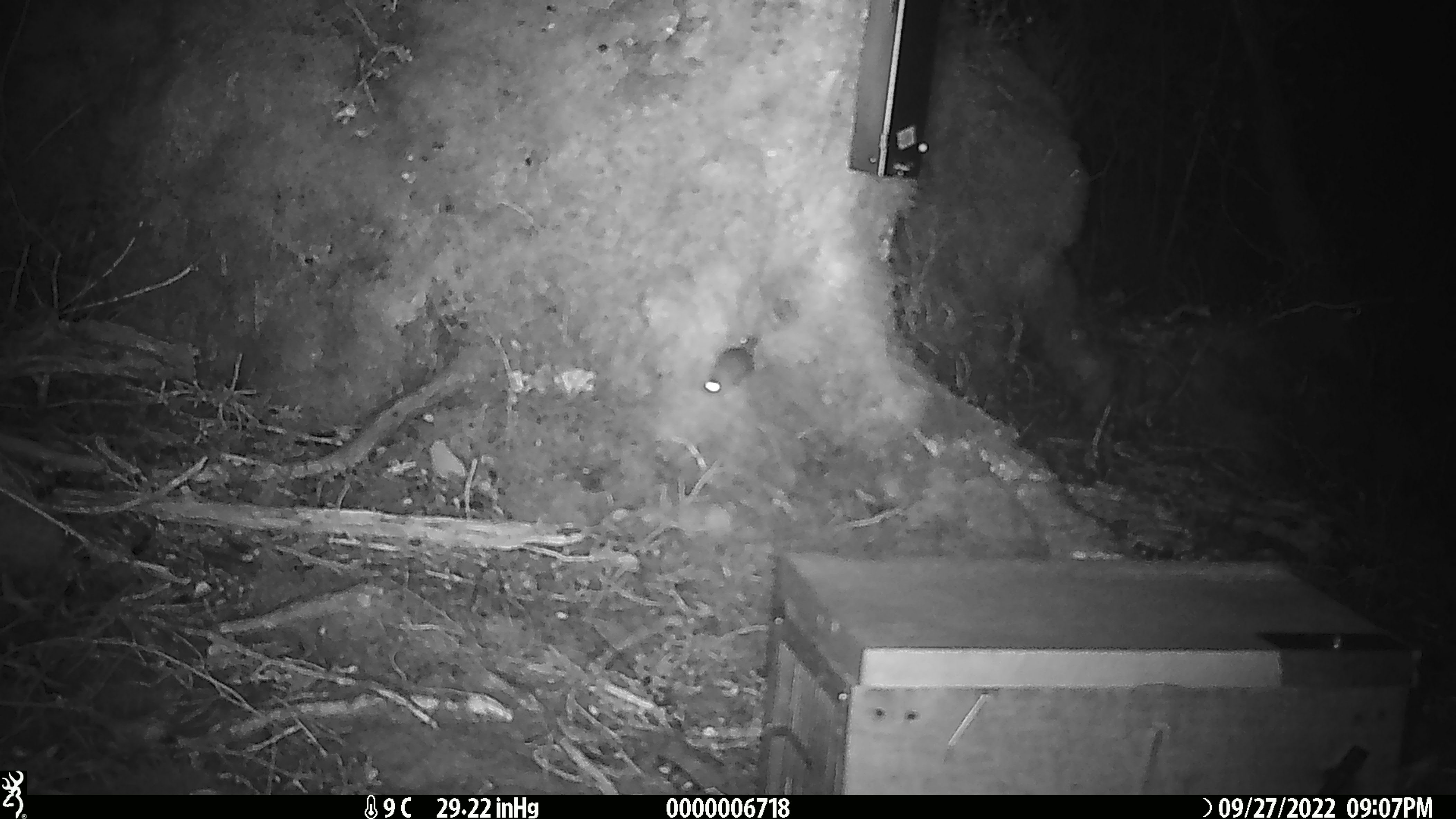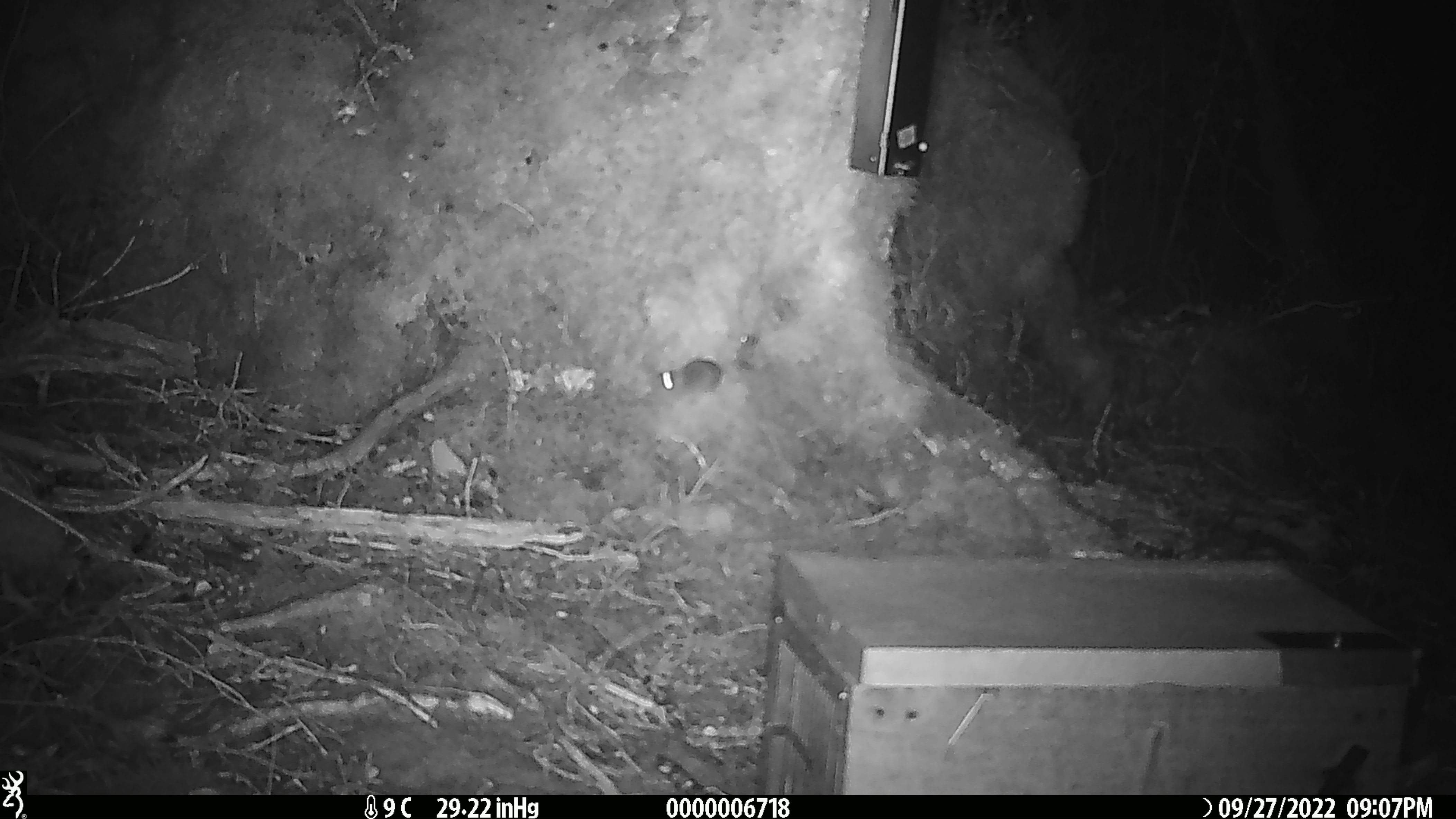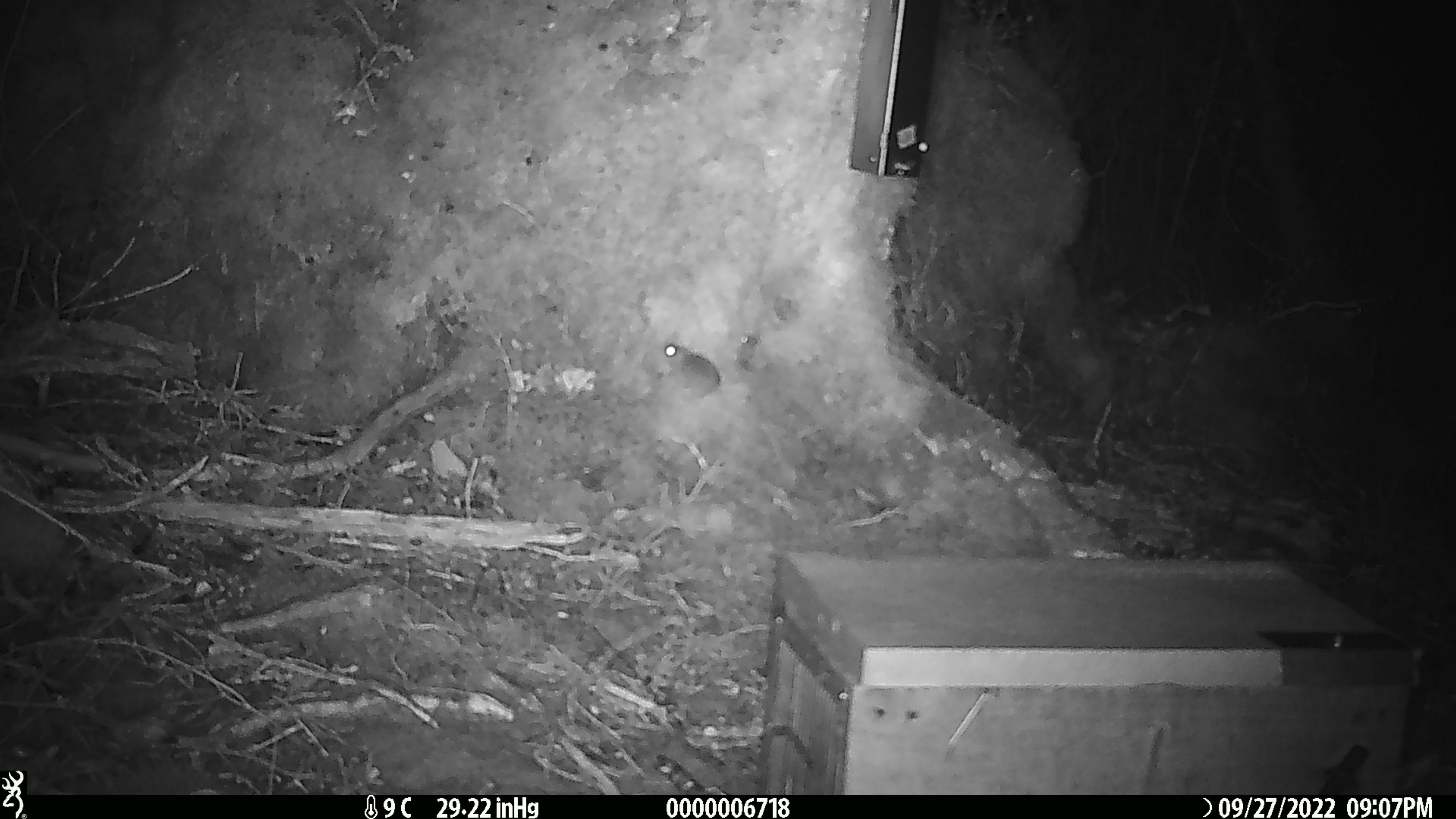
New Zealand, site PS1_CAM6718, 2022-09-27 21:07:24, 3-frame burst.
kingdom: Animalia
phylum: Chordata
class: Mammalia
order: Rodentia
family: Muridae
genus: Mus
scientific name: Mus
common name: mouse